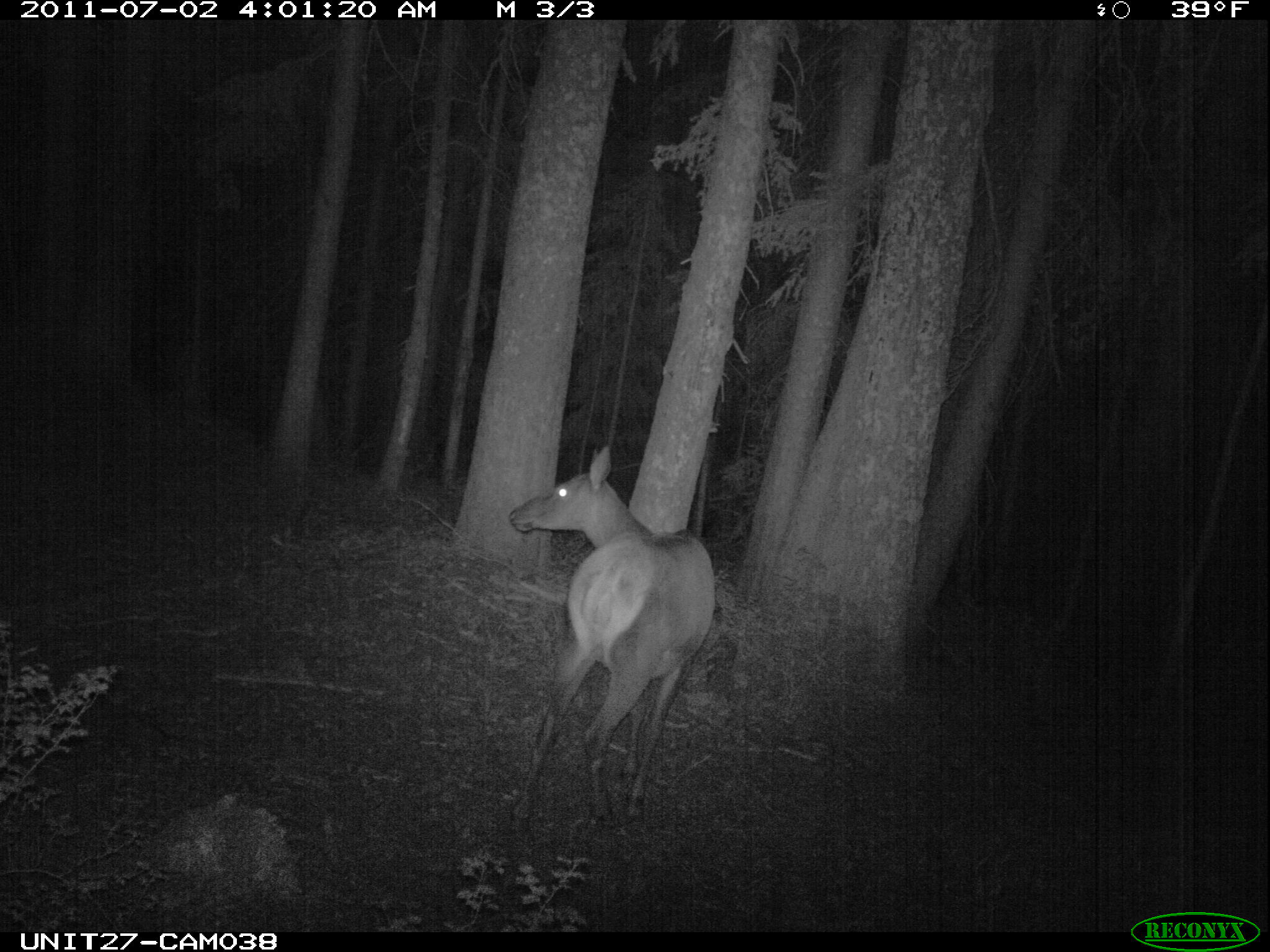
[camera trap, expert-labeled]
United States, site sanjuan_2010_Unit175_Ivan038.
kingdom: Animalia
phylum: Chordata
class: Mammalia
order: Artiodactyla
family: Cervidae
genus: Cervus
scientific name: Cervus elaphus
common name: red deer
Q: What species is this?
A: Cervus elaphus (red deer).